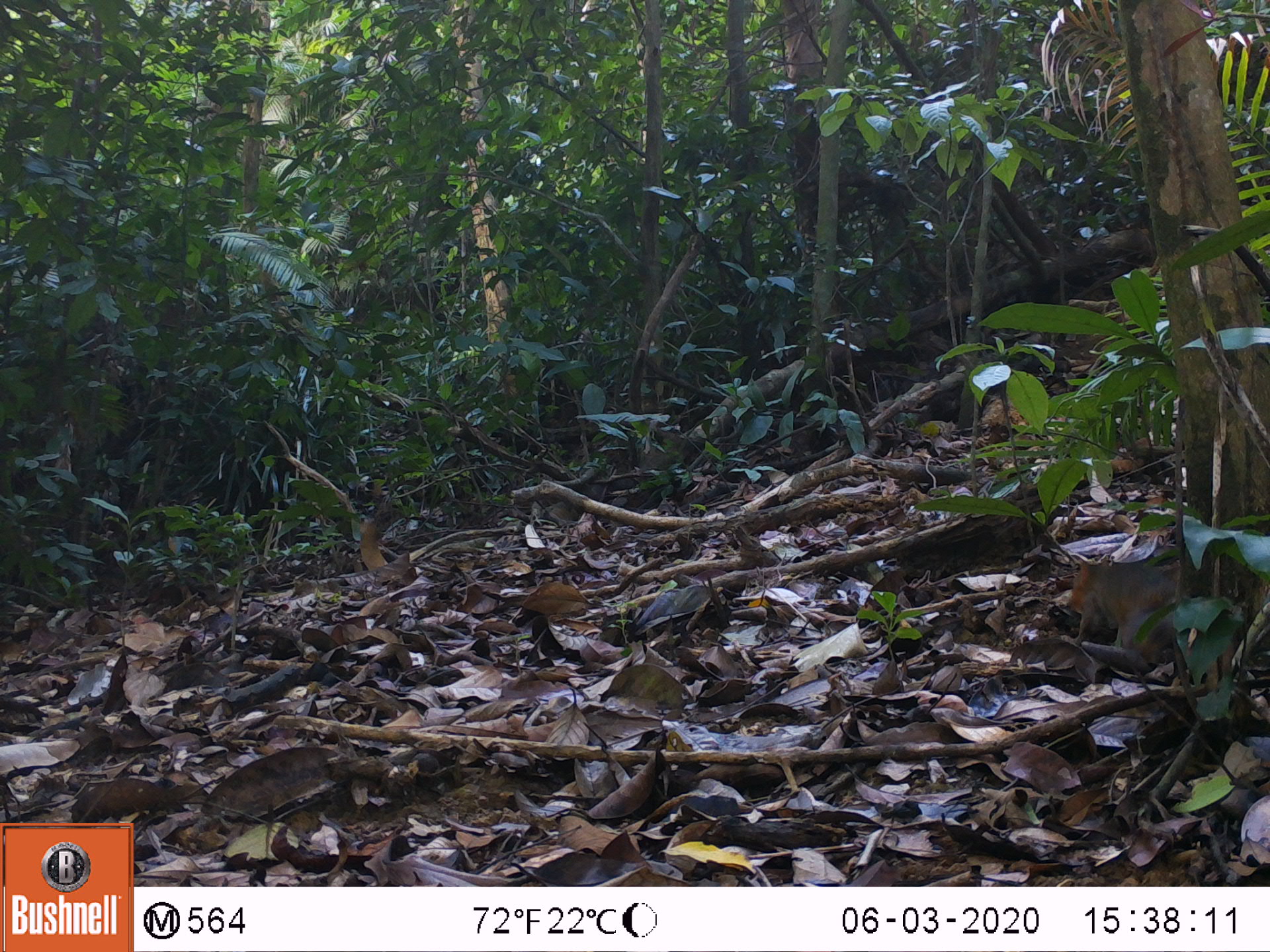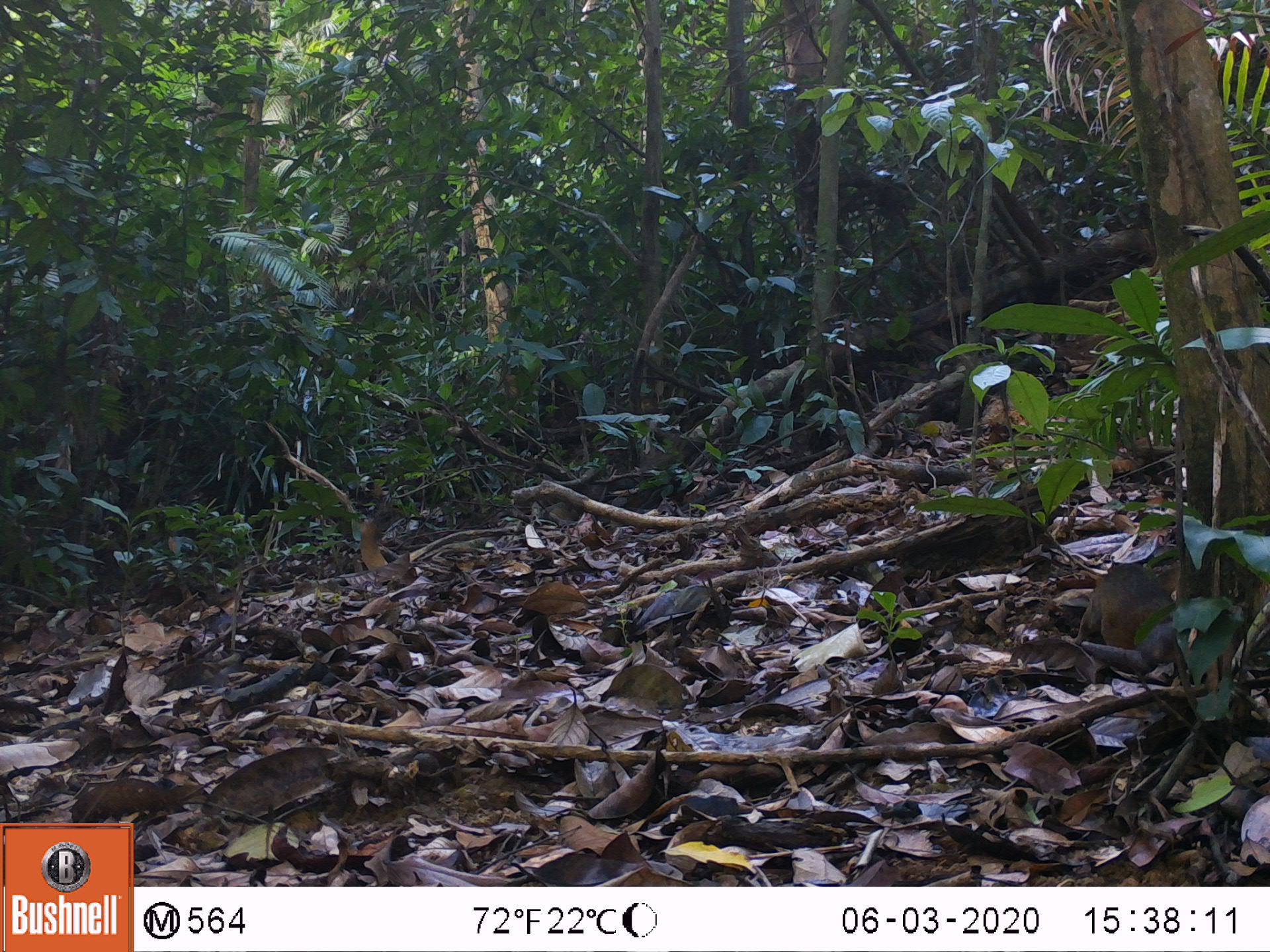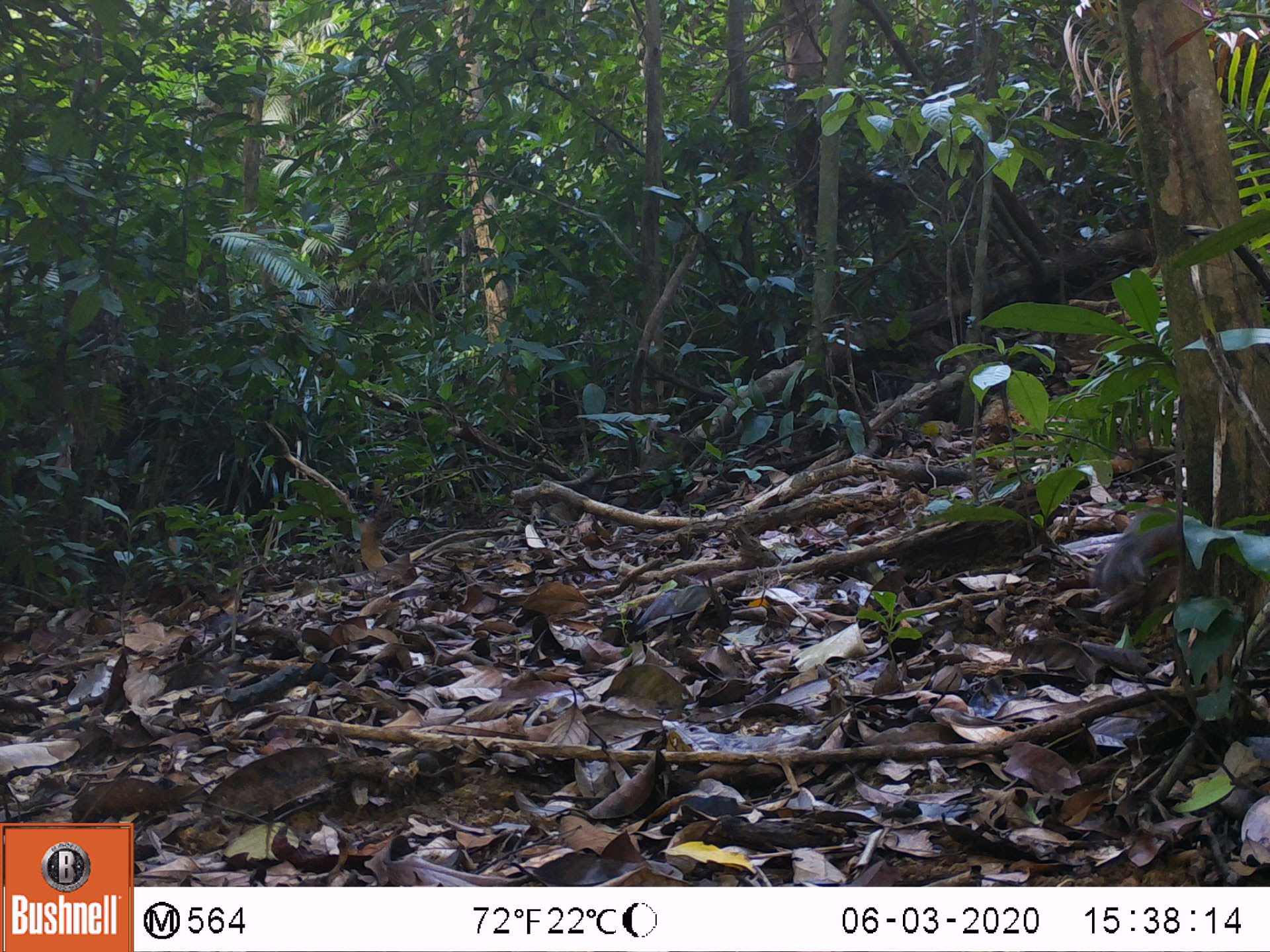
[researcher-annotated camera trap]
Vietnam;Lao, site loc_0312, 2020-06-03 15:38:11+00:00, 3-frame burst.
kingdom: Animalia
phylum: Chordata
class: Mammalia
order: Rodentia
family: Sciuridae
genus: Dremomys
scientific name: Dremomys rufigenis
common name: red-cheeked squirrel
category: red cheeked squirrel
Red cheeked squirrel (red-cheeked squirrel) (Dremomys rufigenis). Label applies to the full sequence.